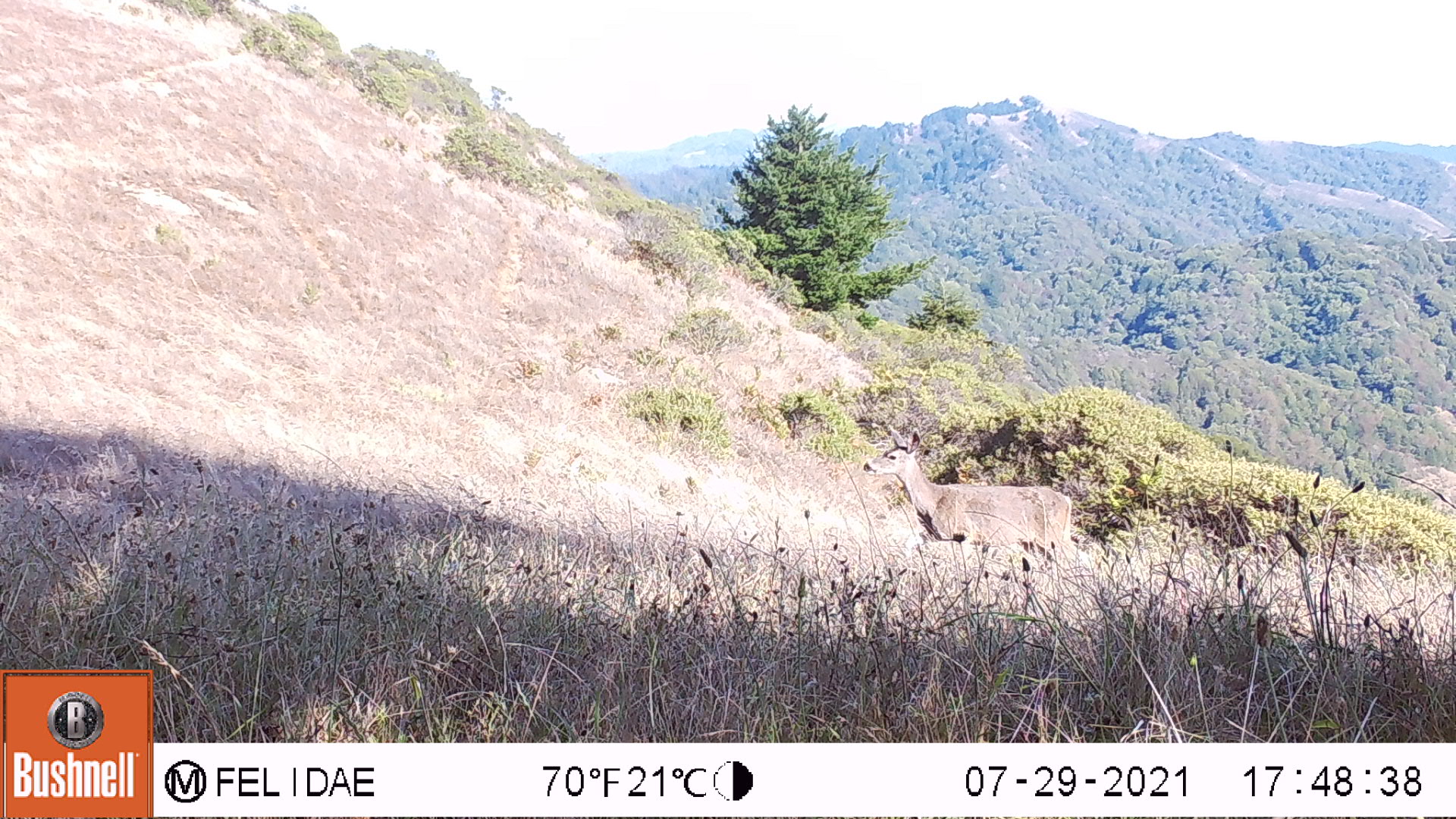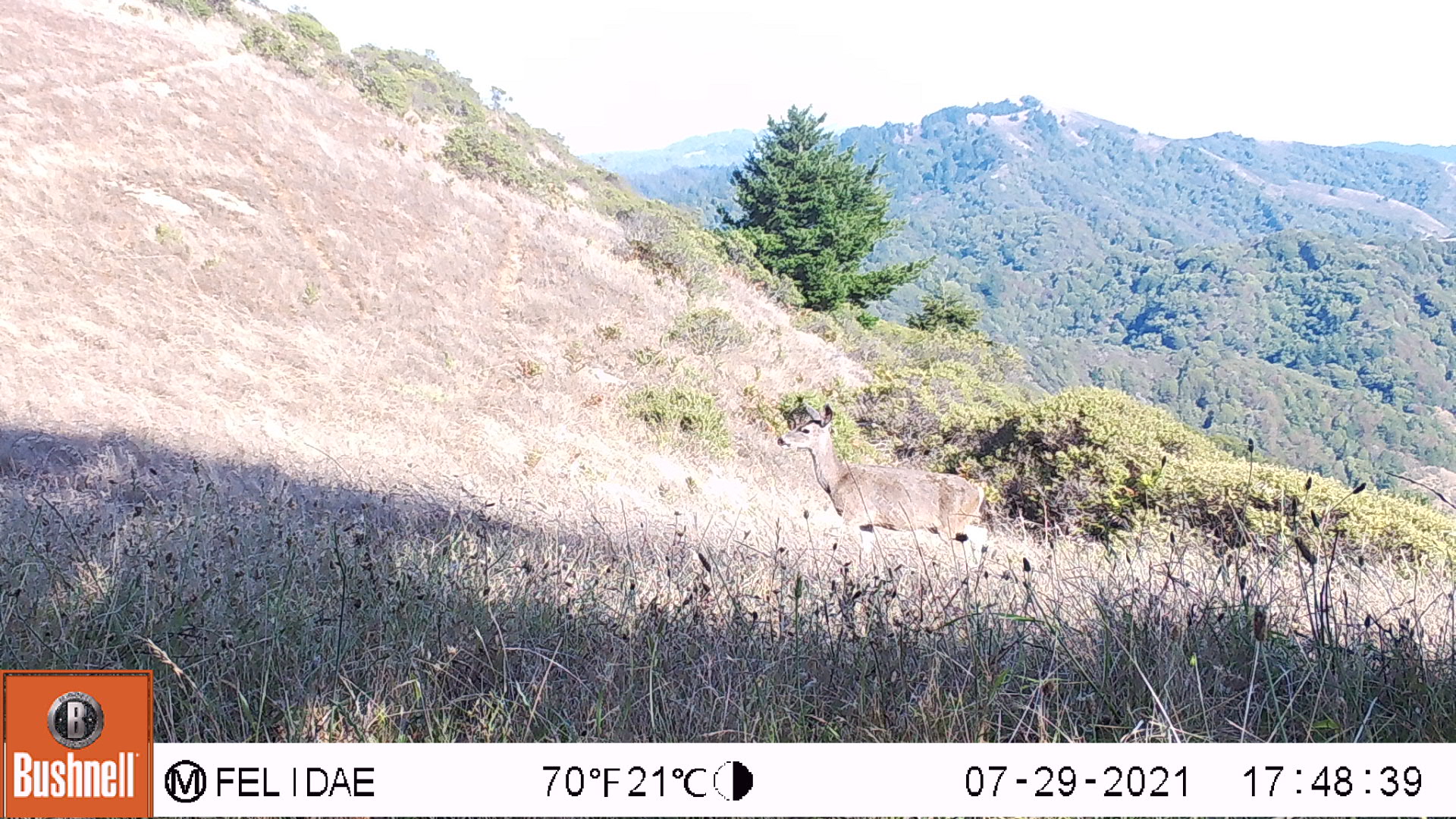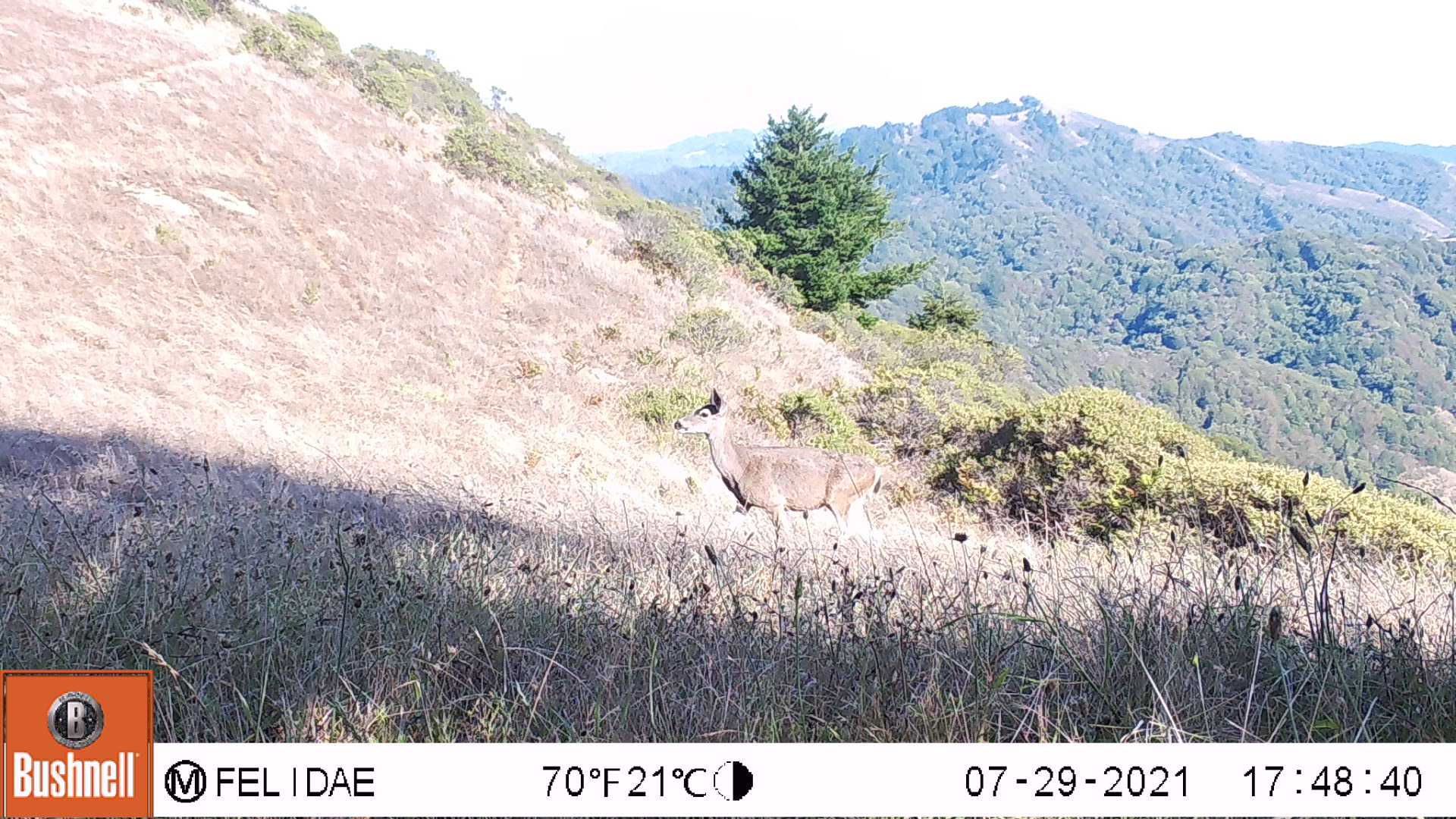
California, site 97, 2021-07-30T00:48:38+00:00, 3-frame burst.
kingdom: Animalia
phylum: Chordata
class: Mammalia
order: Artiodactyla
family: Cervidae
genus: Odocoileus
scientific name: Odocoileus hemionus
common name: mule deer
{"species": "mule deer (Odocoileus hemionus)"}